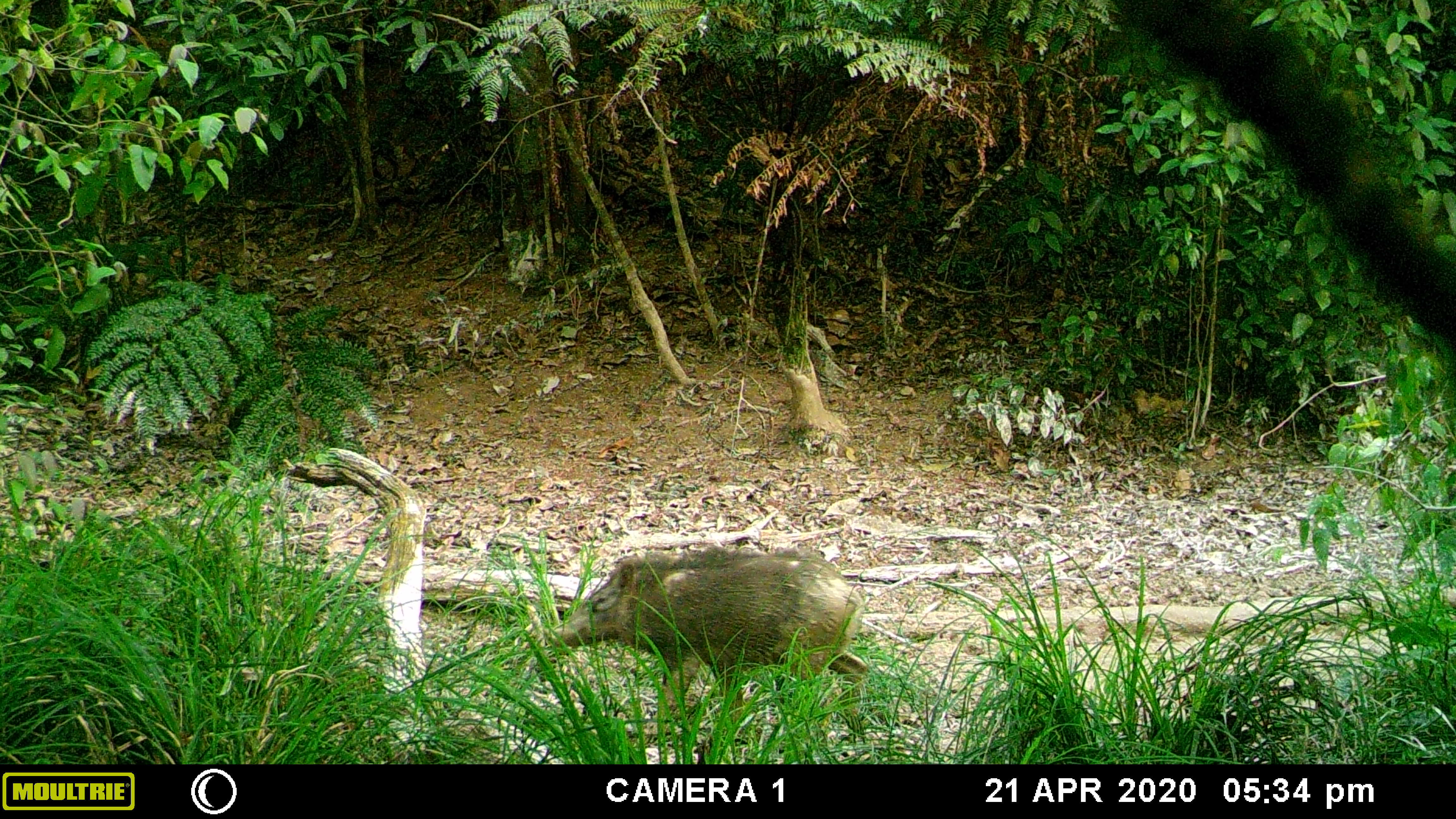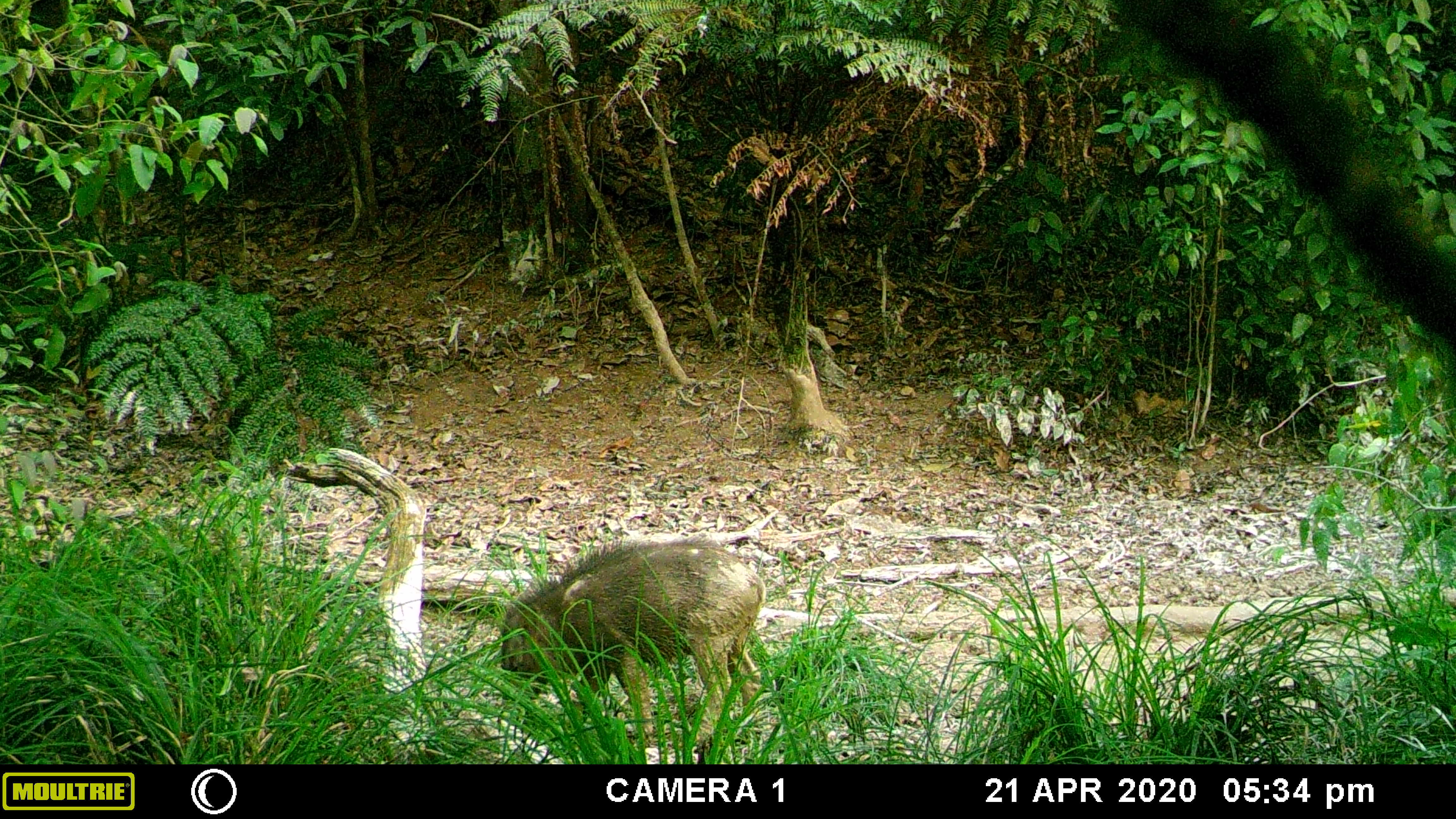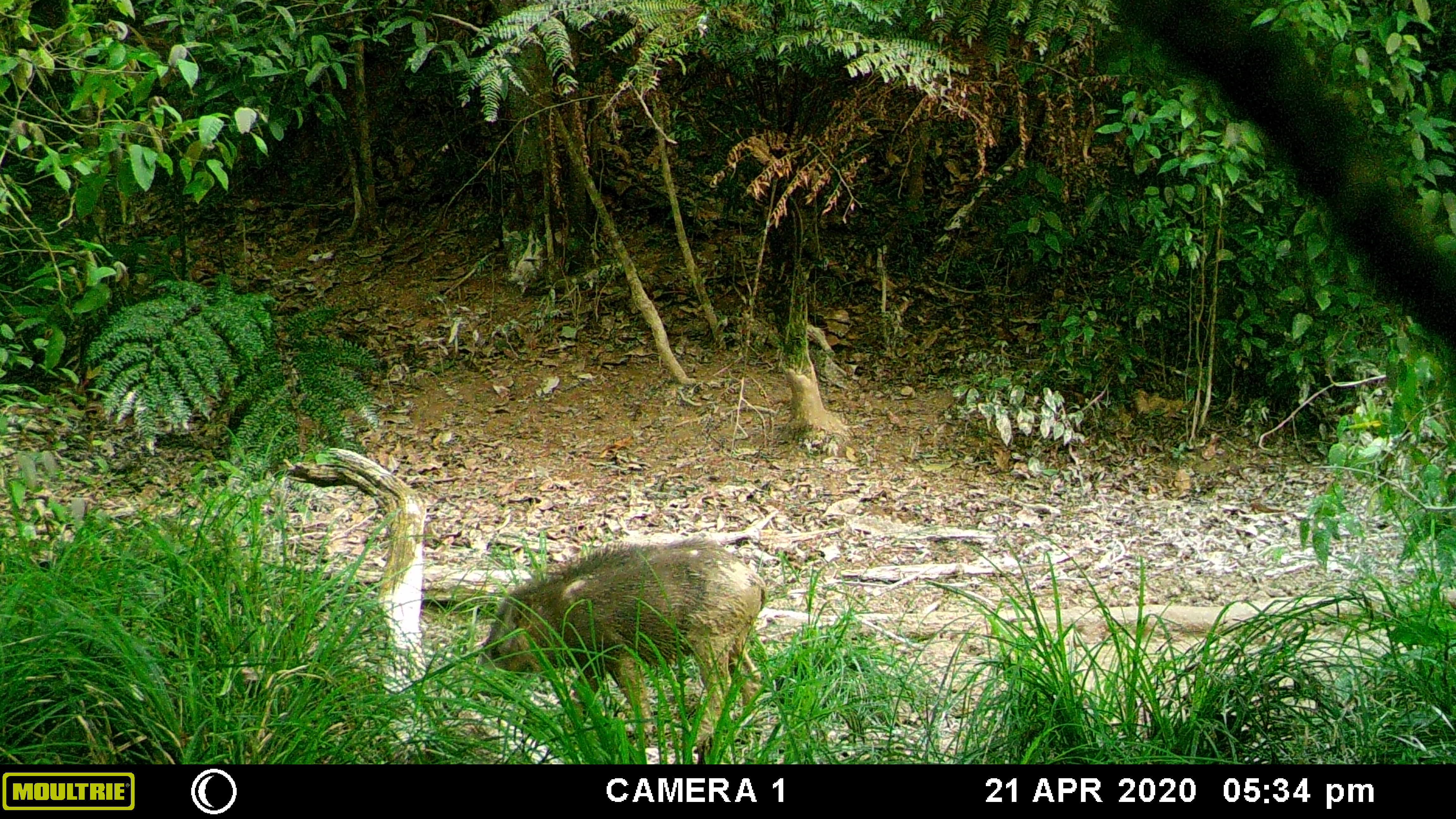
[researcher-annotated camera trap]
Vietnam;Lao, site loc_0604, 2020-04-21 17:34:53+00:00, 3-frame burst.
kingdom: Animalia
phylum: Chordata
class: Mammalia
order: Artiodactyla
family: Suidae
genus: Sus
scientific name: Sus scrofa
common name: eurasian wild pig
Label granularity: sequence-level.